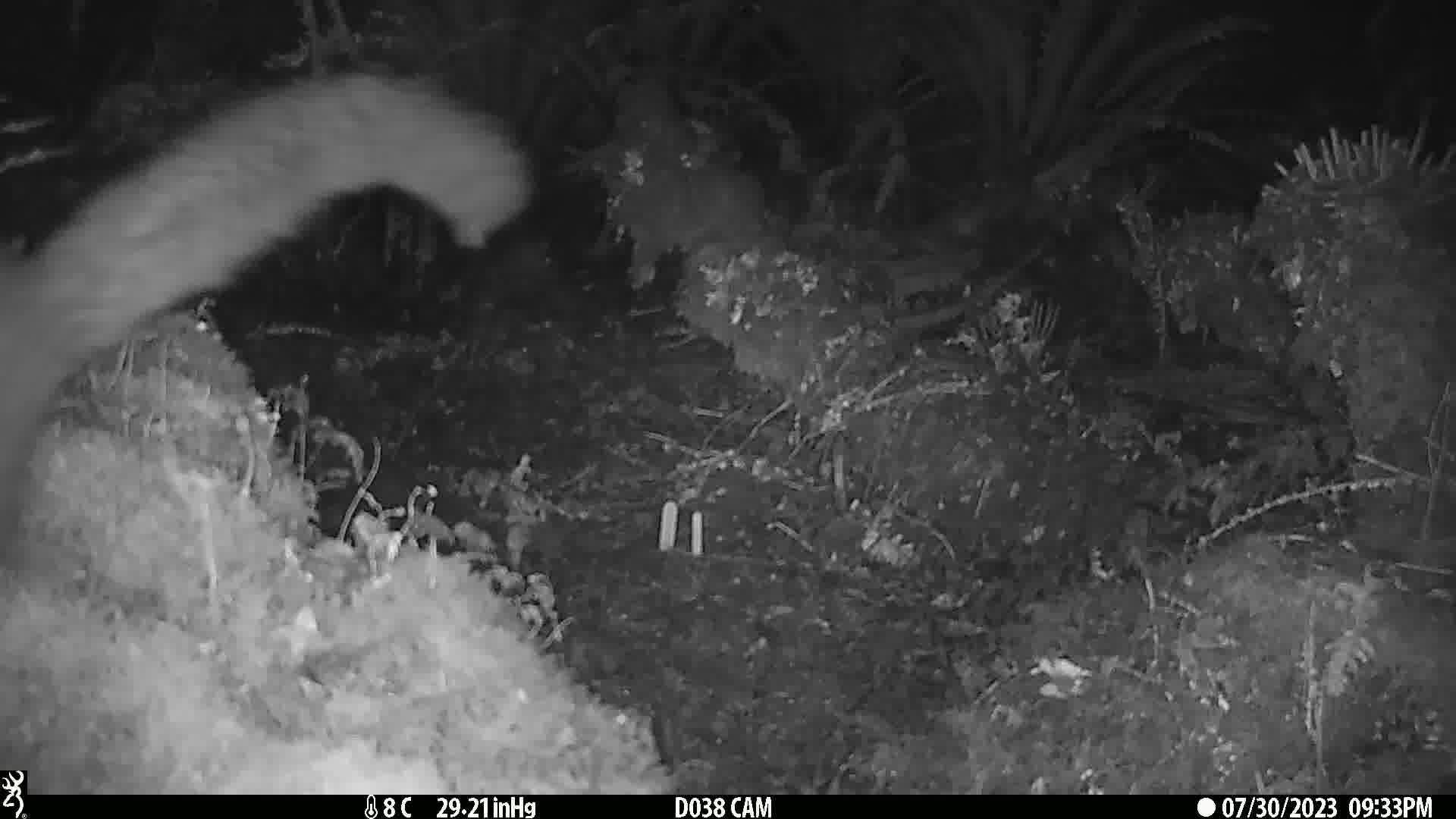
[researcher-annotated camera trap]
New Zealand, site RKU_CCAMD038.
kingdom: Animalia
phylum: Chordata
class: Mammalia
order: Diprotodontia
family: Phalangeridae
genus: Trichosurus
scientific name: Trichosurus vulpecula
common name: common brushtail possum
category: possum